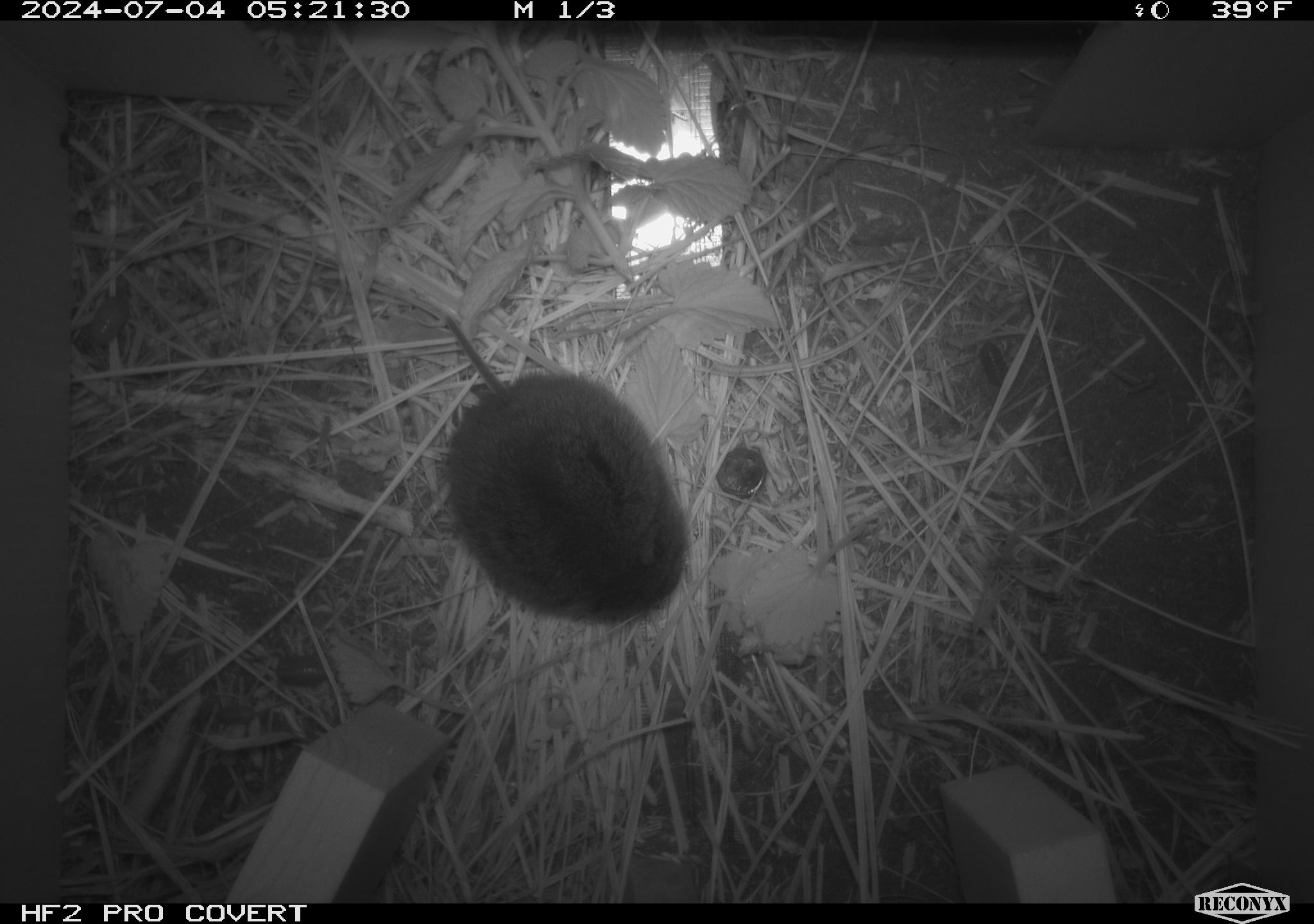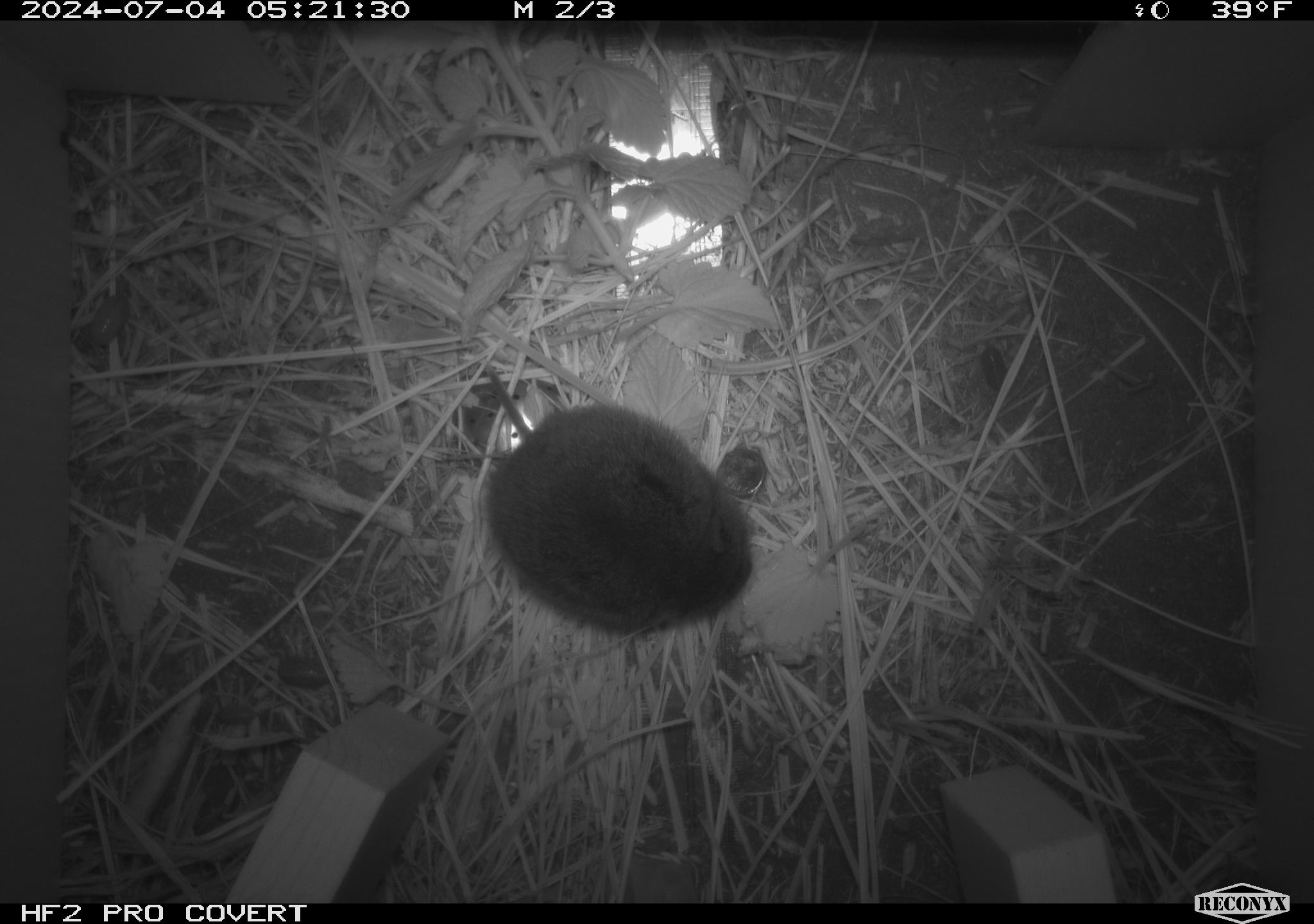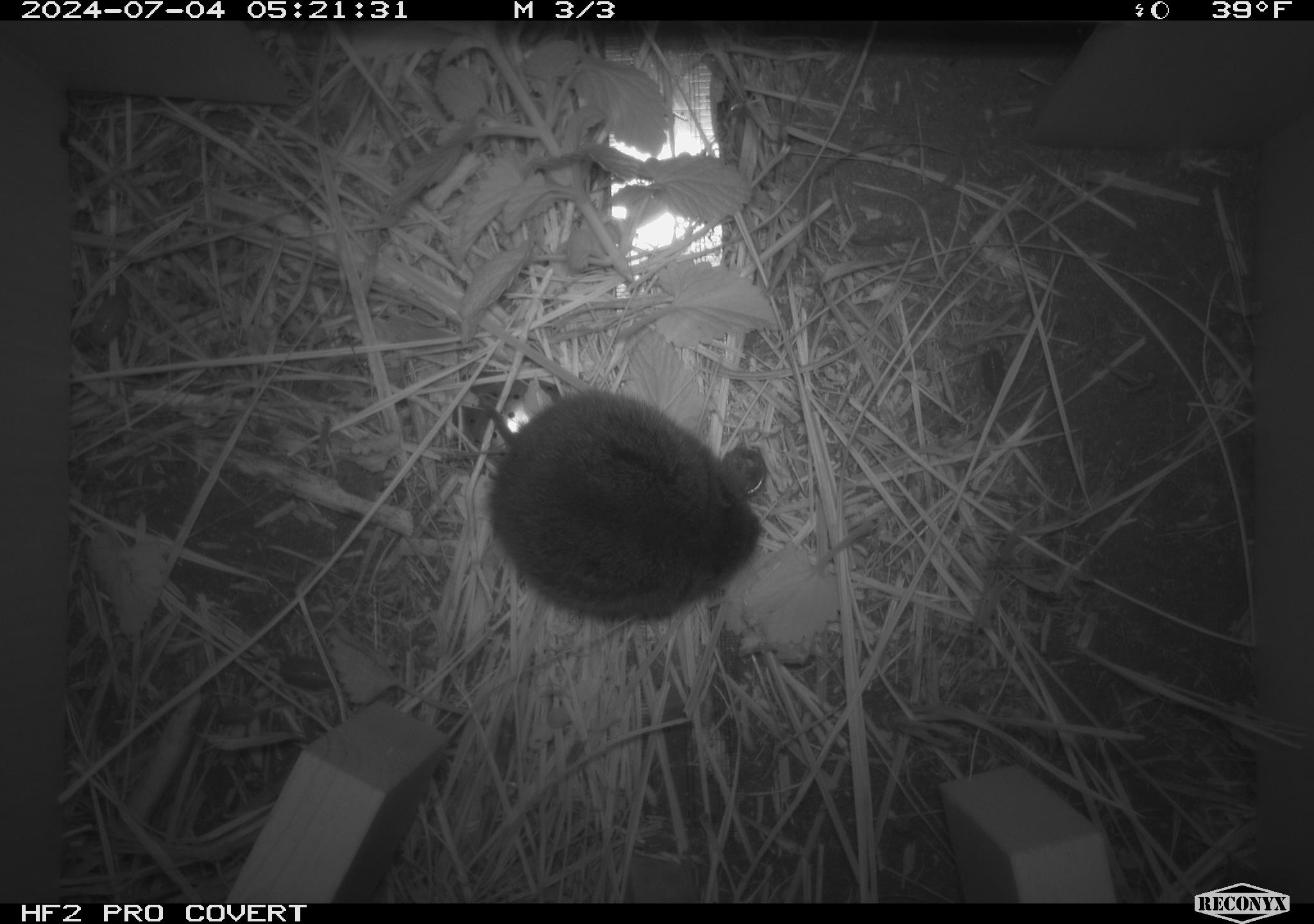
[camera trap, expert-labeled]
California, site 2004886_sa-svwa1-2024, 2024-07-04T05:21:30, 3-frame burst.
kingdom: Animalia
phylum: Chordata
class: Mammalia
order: Rodentia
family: Cricetidae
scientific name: Arvicolinae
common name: voles, lemmings, and muskrats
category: arvicolinae subfamily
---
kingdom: Animalia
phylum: Arthropoda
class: Insecta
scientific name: Insecta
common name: insect